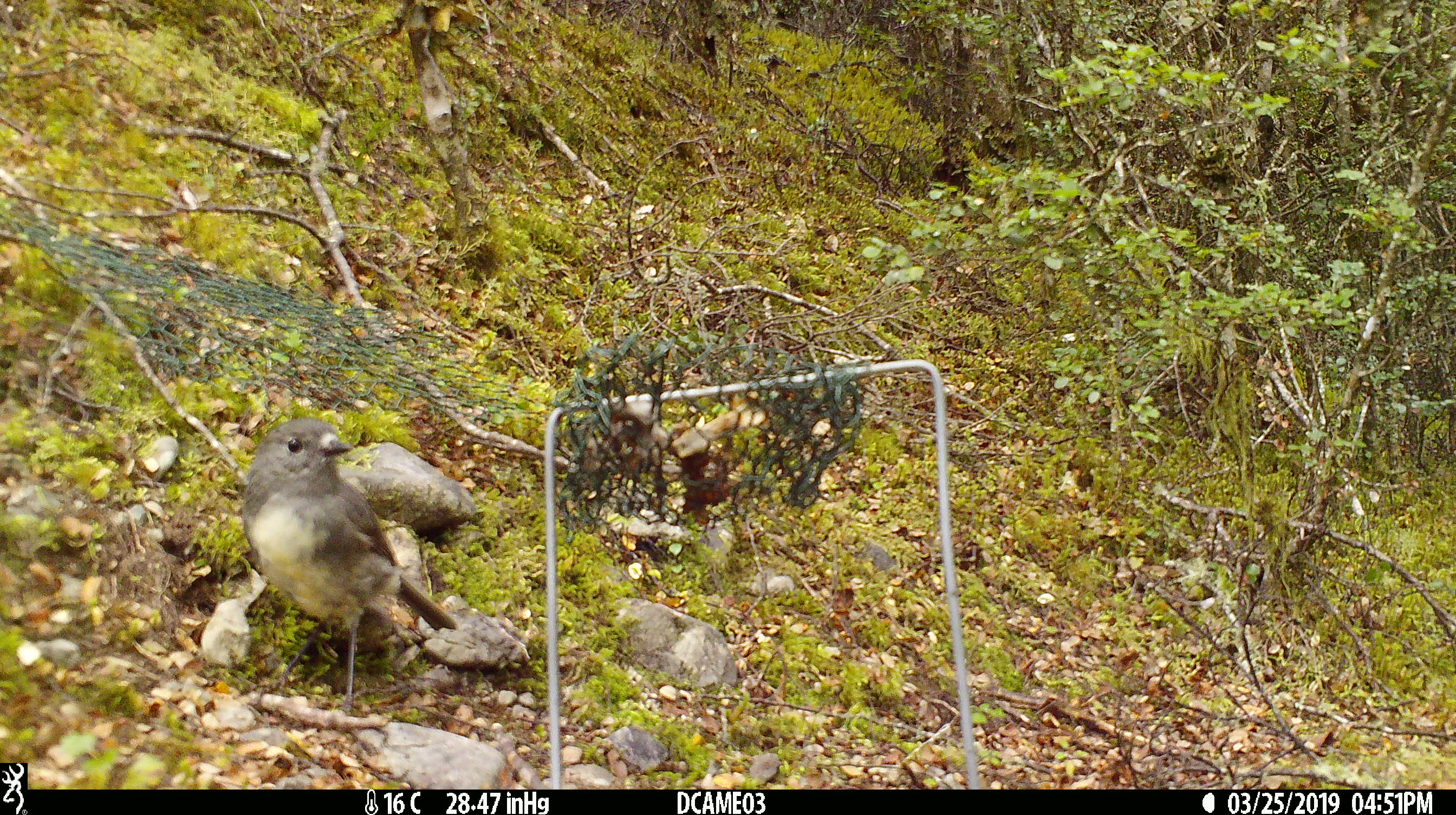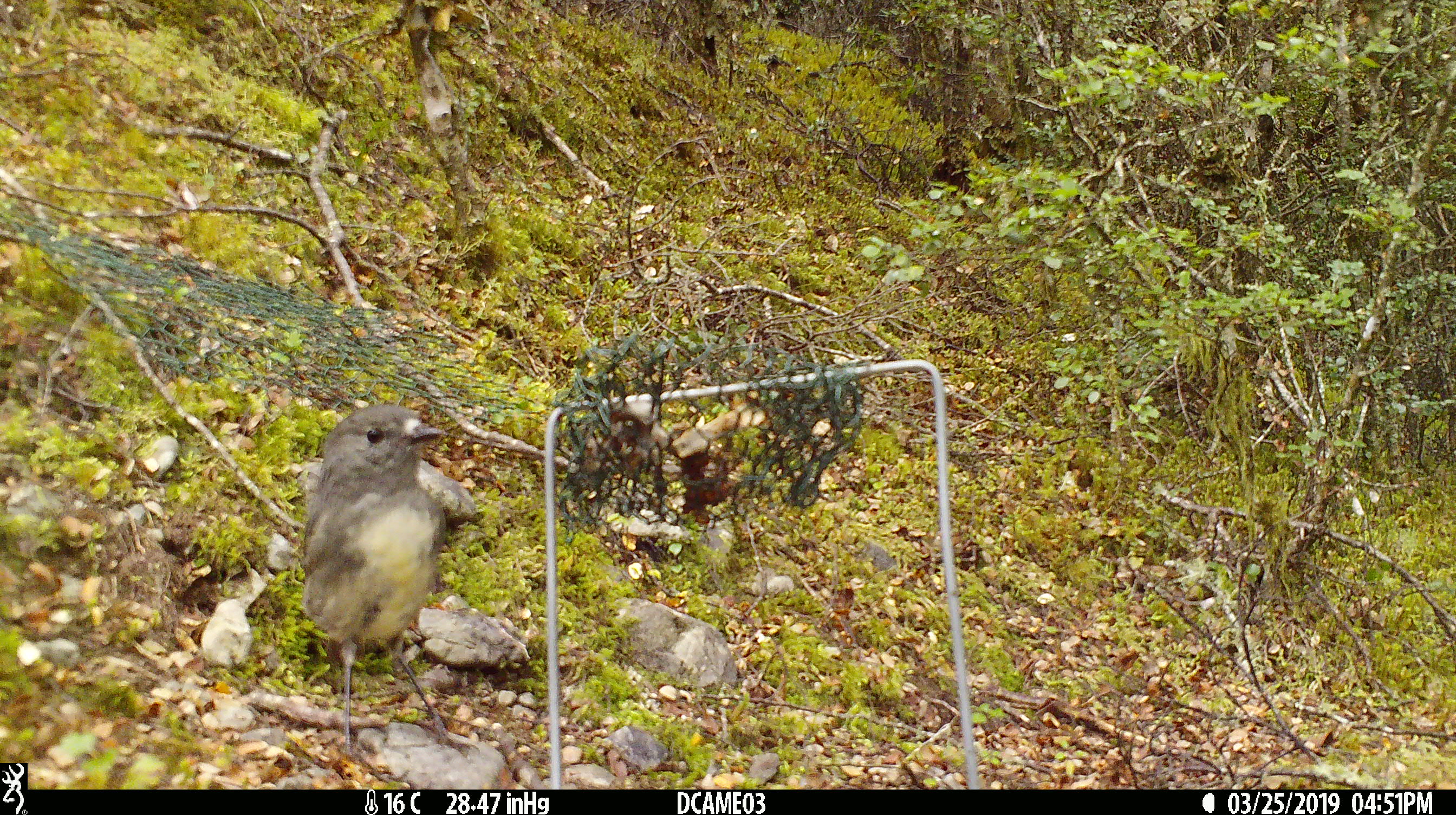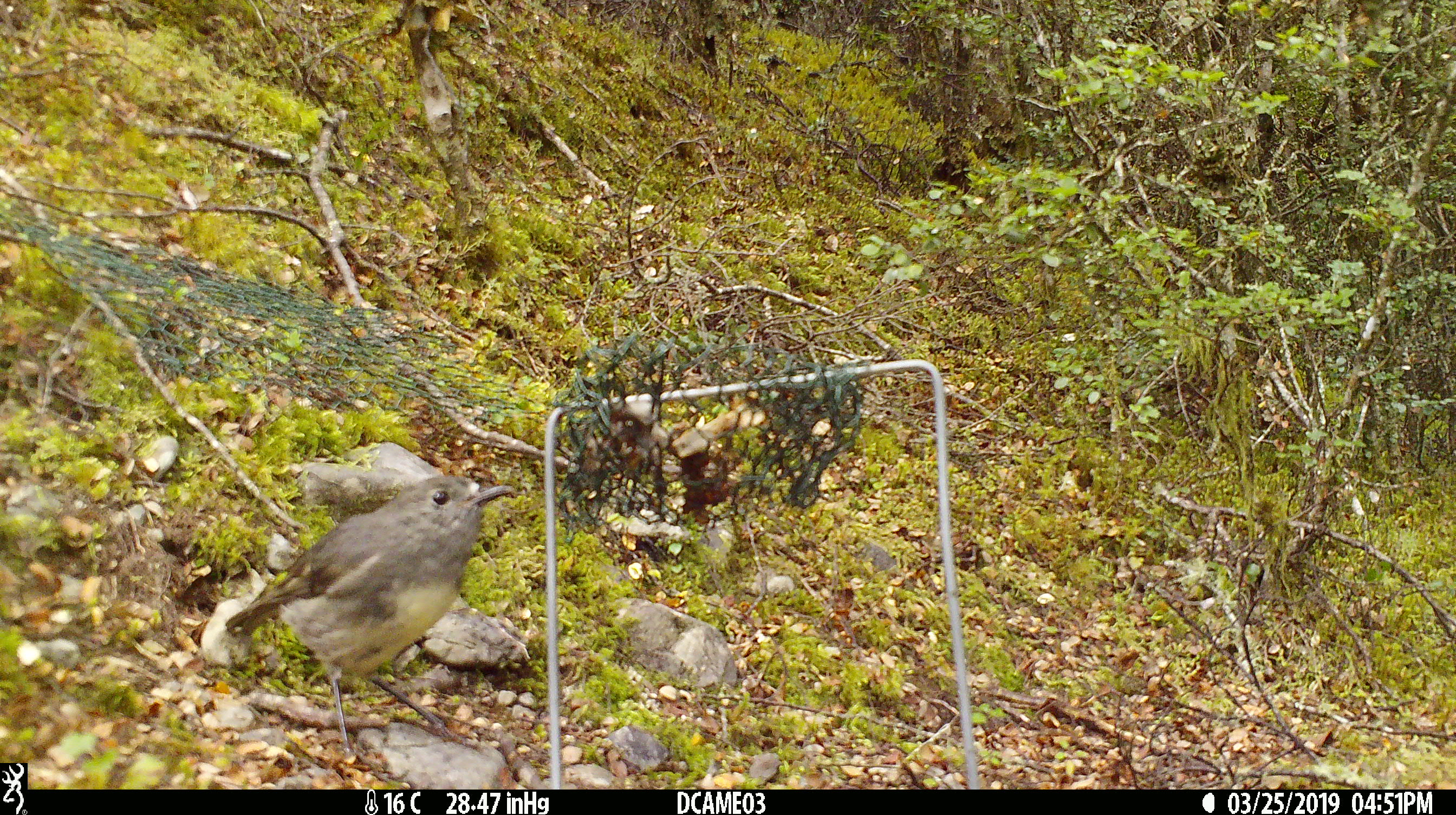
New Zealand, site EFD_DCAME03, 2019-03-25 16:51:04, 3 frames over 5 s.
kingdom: Animalia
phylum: Chordata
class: Aves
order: Passeriformes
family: Petroicidae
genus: Petroica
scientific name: Petroica australis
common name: new zealand robin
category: robin